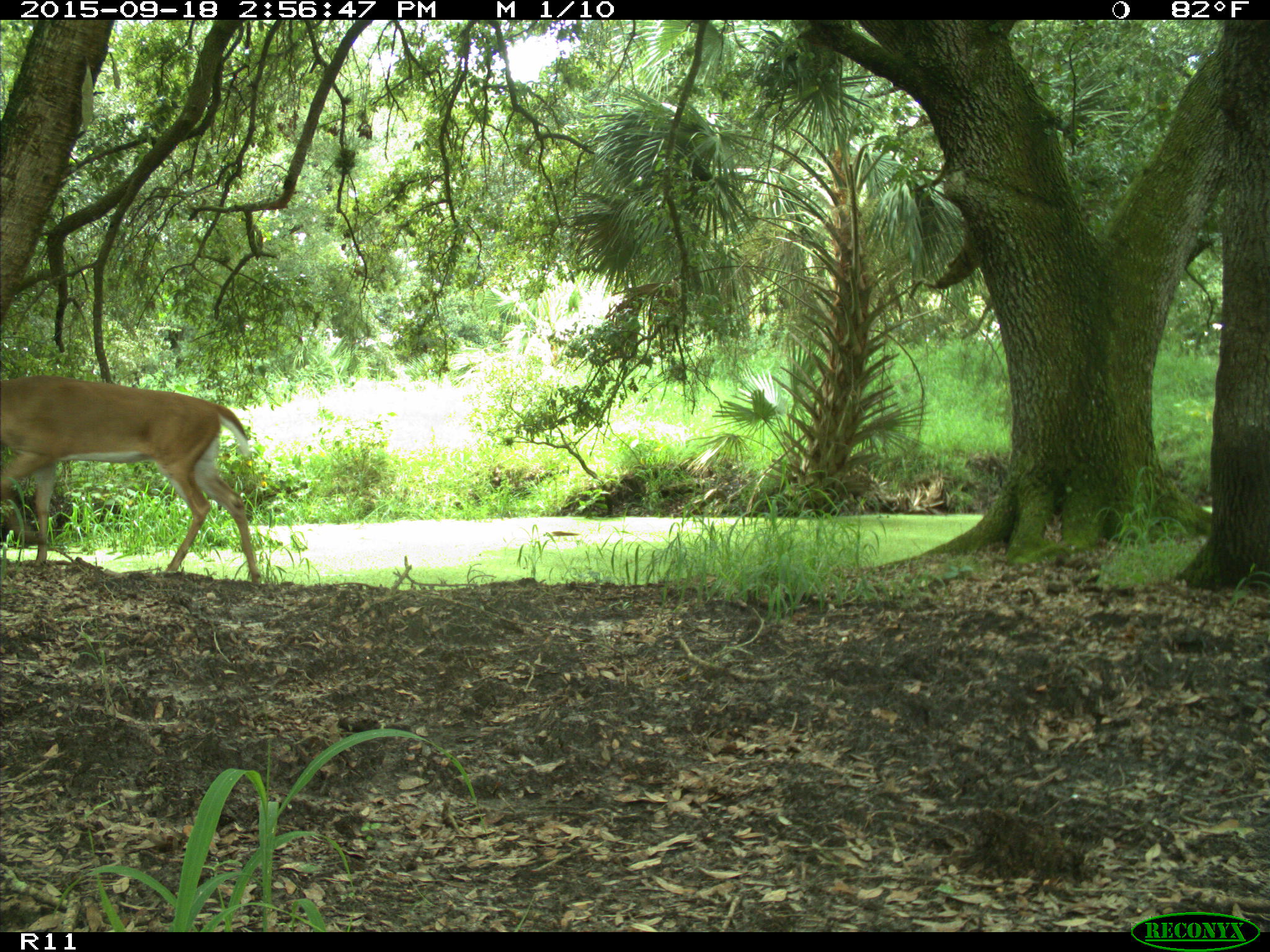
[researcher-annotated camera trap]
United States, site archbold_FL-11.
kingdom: Animalia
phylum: Chordata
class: Mammalia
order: Artiodactyla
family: Cervidae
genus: Odocoileus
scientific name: Odocoileus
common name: deer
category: unidentified deer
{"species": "unidentified deer (deer) (Odocoileus)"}